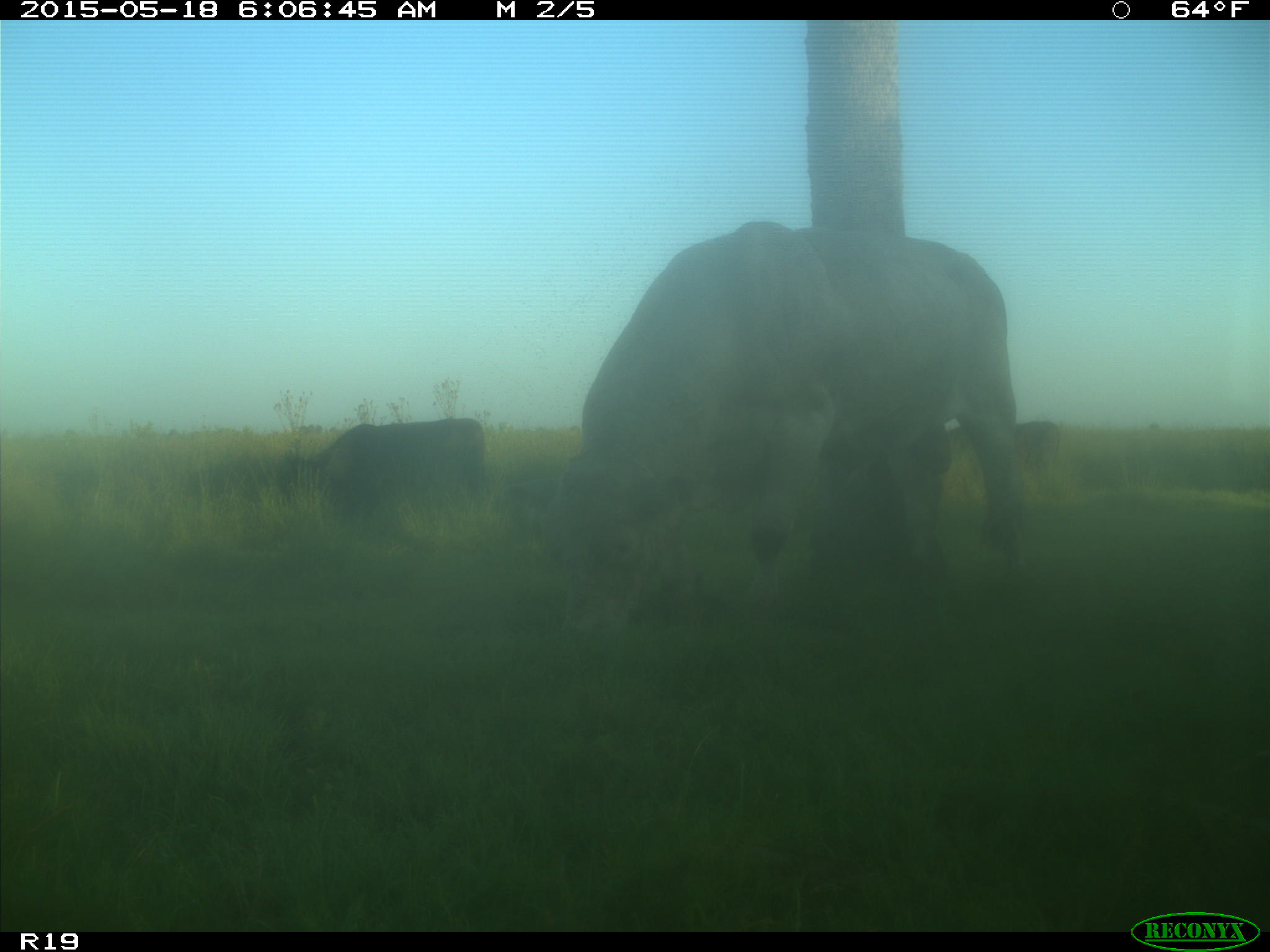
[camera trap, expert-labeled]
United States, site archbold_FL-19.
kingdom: Animalia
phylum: Chordata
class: Mammalia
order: Artiodactyla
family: Bovidae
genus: Bos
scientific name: Bos taurus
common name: domestic cow